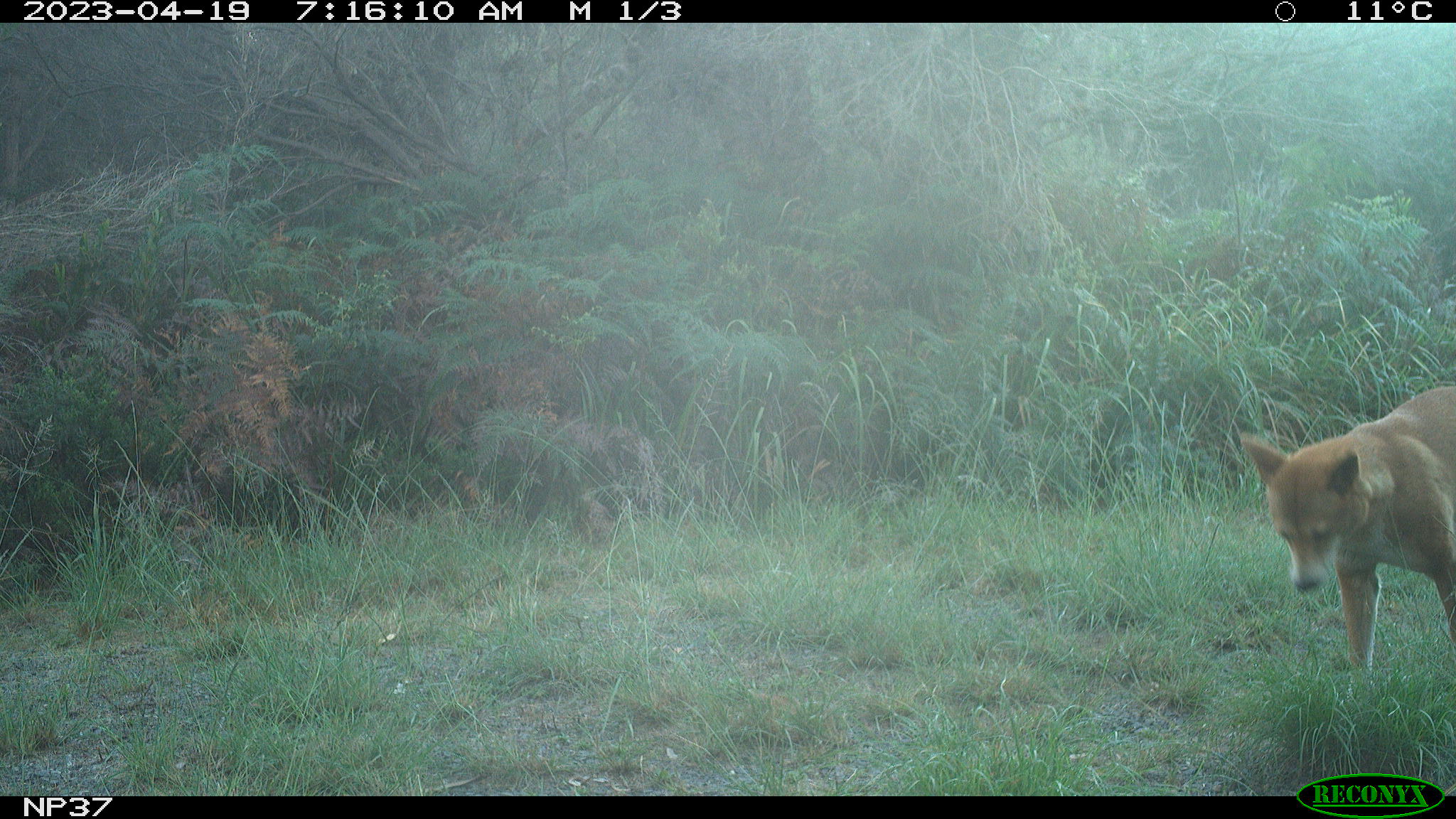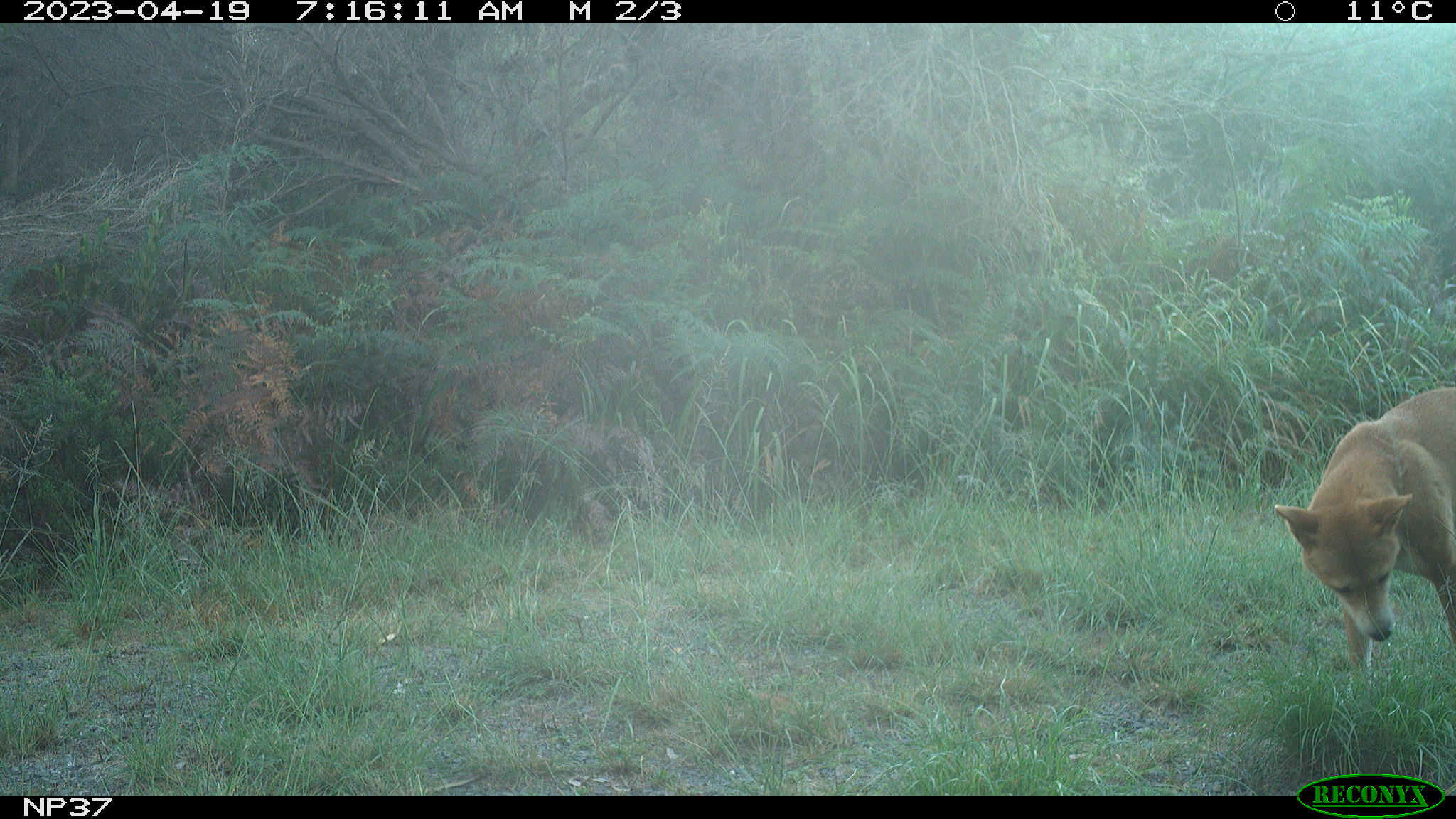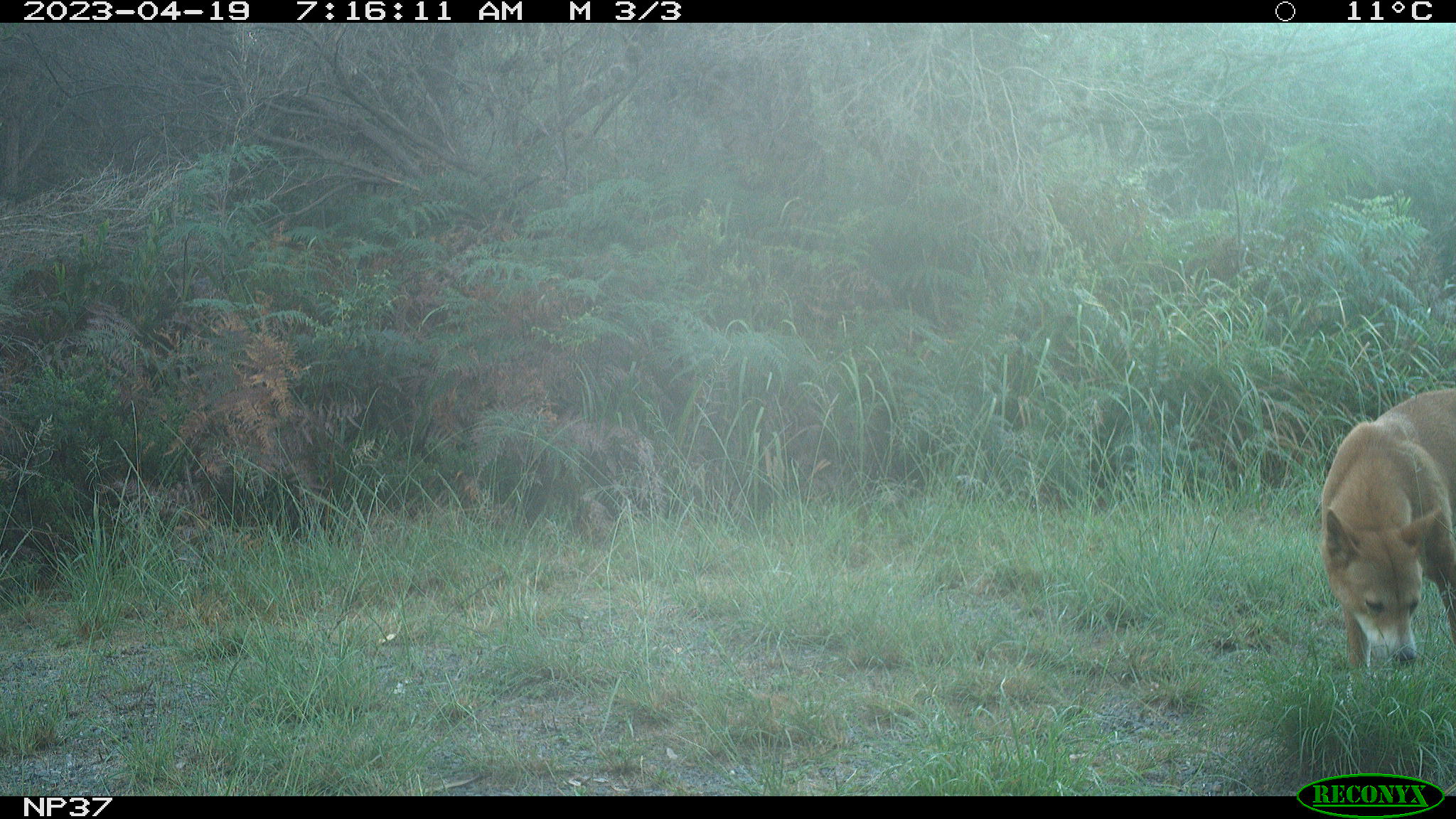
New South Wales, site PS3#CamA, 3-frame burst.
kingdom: Animalia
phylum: Chordata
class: Mammalia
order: Carnivora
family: Canidae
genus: Canis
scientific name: Canis familiaris dingo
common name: dingo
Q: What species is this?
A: Dingo (Canis familiaris dingo).